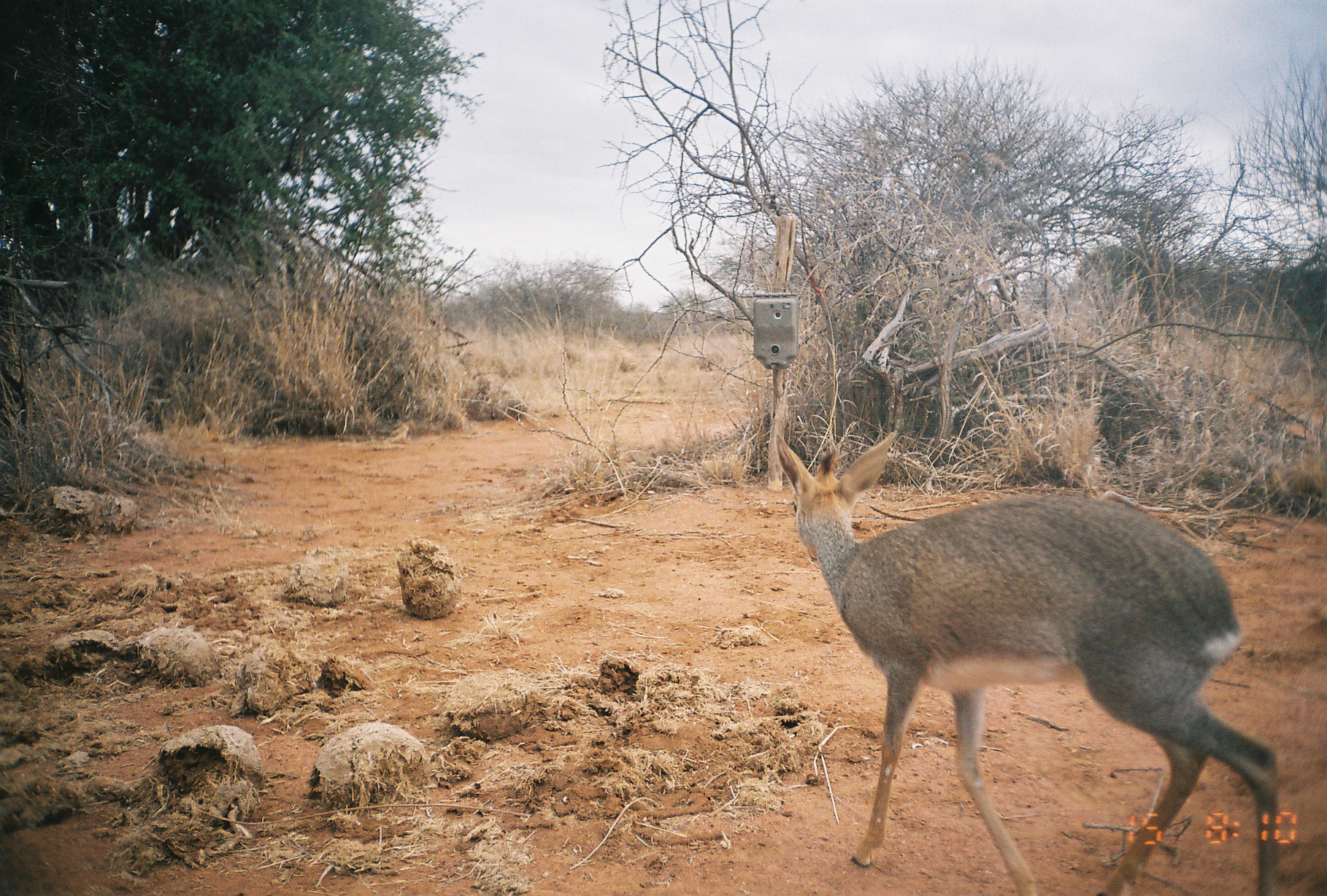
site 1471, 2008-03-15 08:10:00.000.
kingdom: Animalia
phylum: Chordata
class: Mammalia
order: Artiodactyla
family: Bovidae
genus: Madoqua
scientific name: Madoqua guentheri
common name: günther's dik-dik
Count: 1.